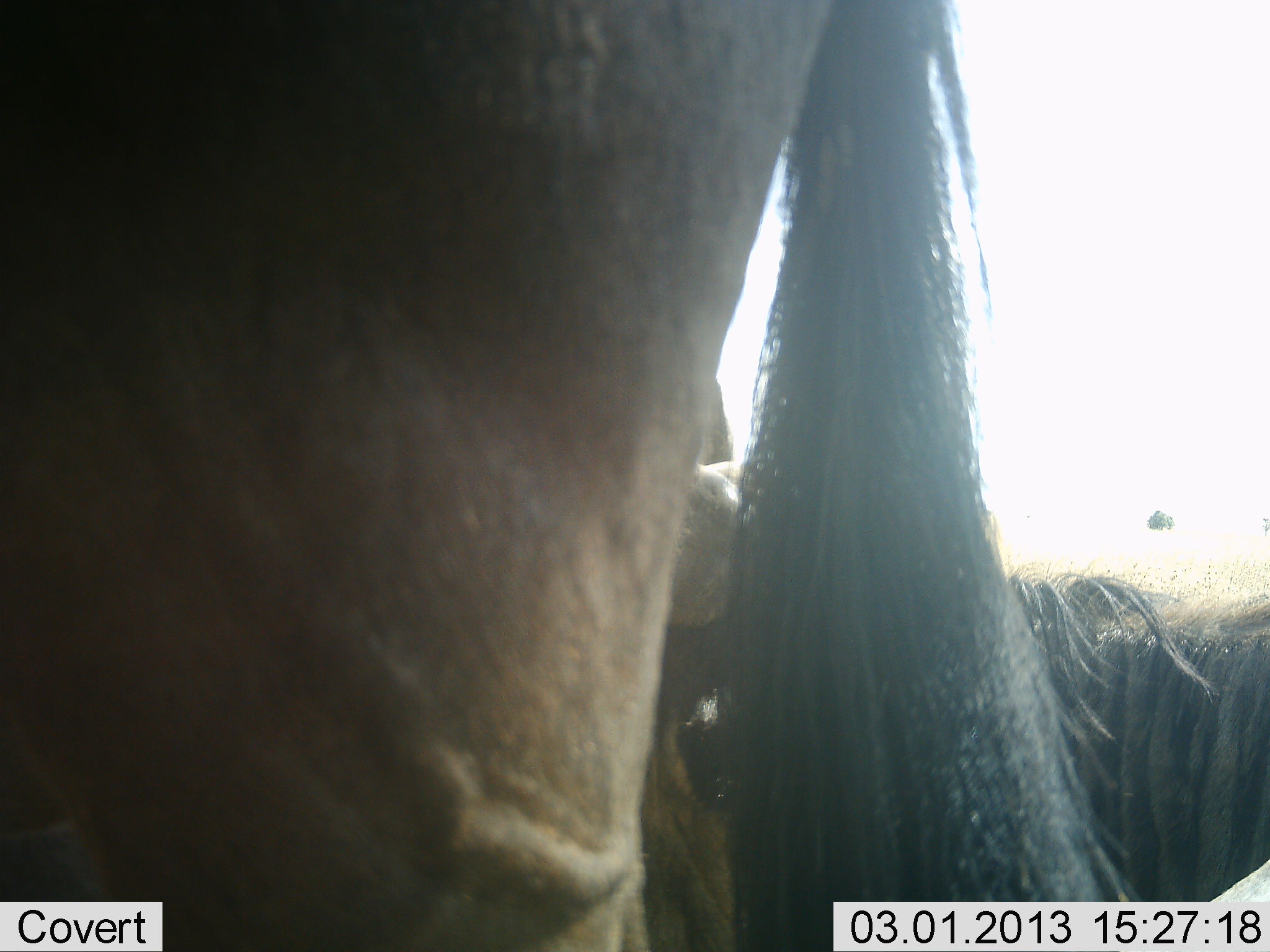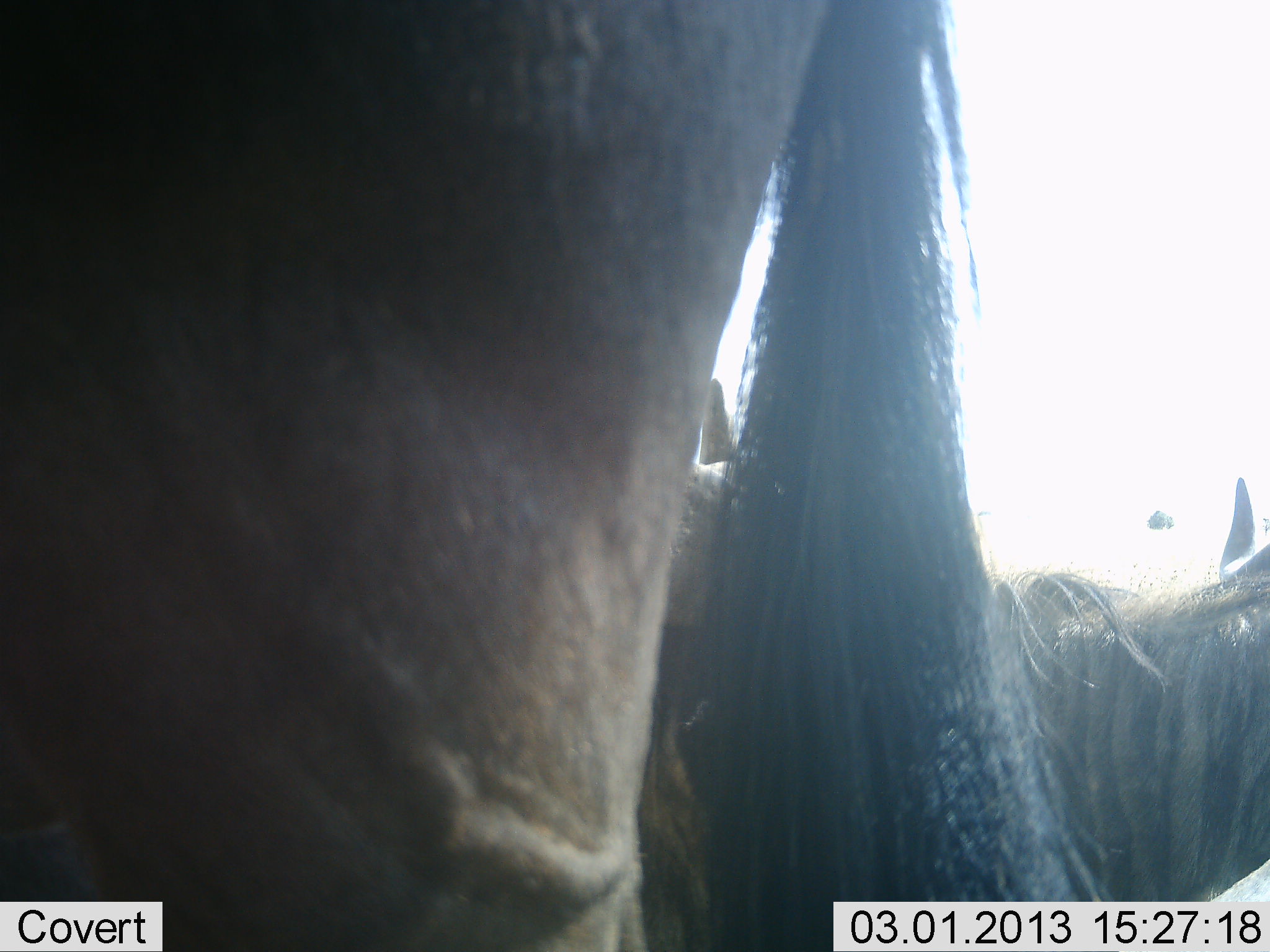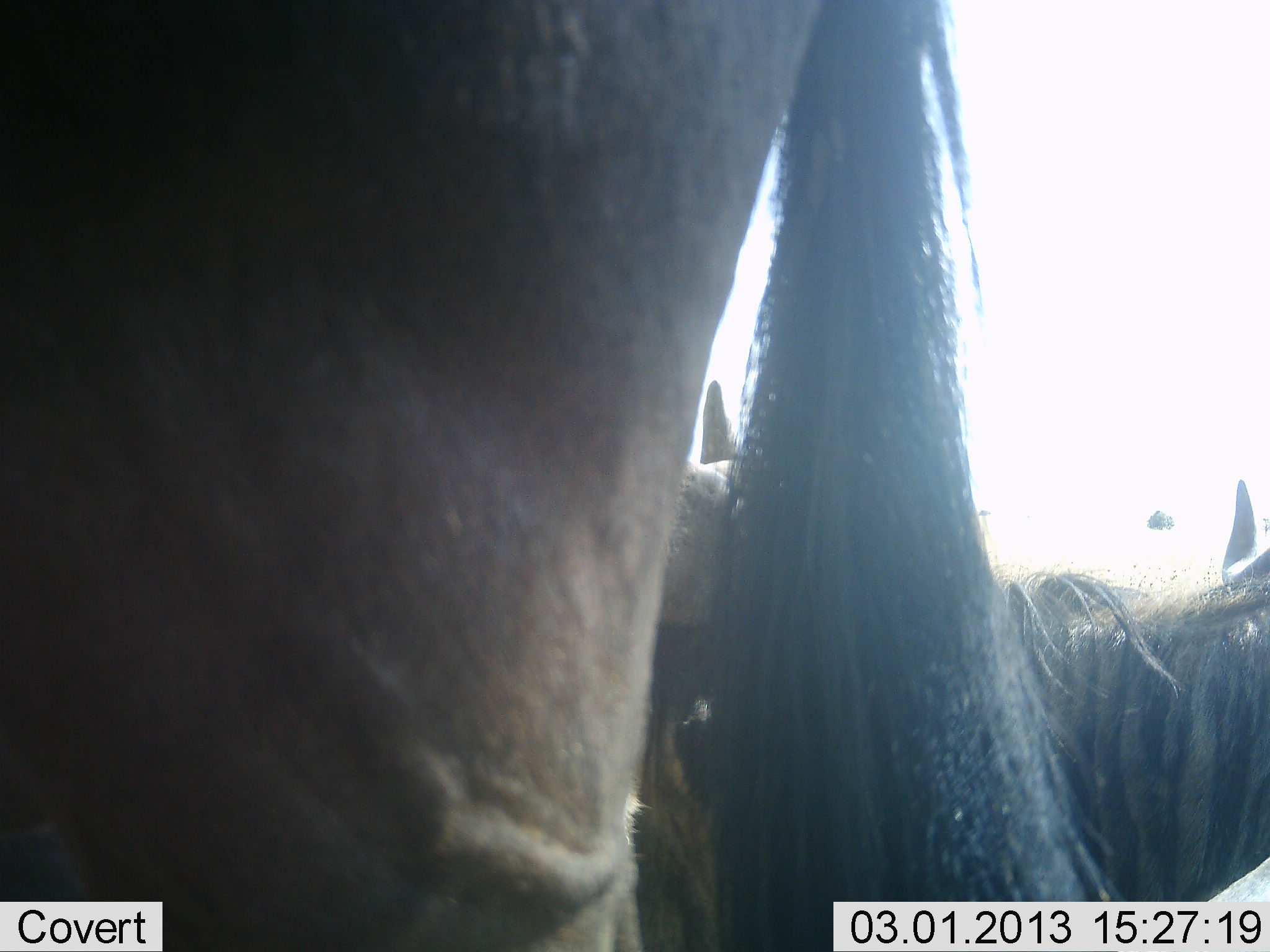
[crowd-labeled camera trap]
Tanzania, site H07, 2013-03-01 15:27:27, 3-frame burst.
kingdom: Animalia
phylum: Chordata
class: Mammalia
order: Artiodactyla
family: Bovidae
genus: Connochaetes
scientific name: Connochaetes taurinus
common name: blue wildebeest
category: wildebeest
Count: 3.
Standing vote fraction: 79%.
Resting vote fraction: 50%.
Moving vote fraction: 3%.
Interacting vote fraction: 3%.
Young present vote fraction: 0%.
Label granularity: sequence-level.